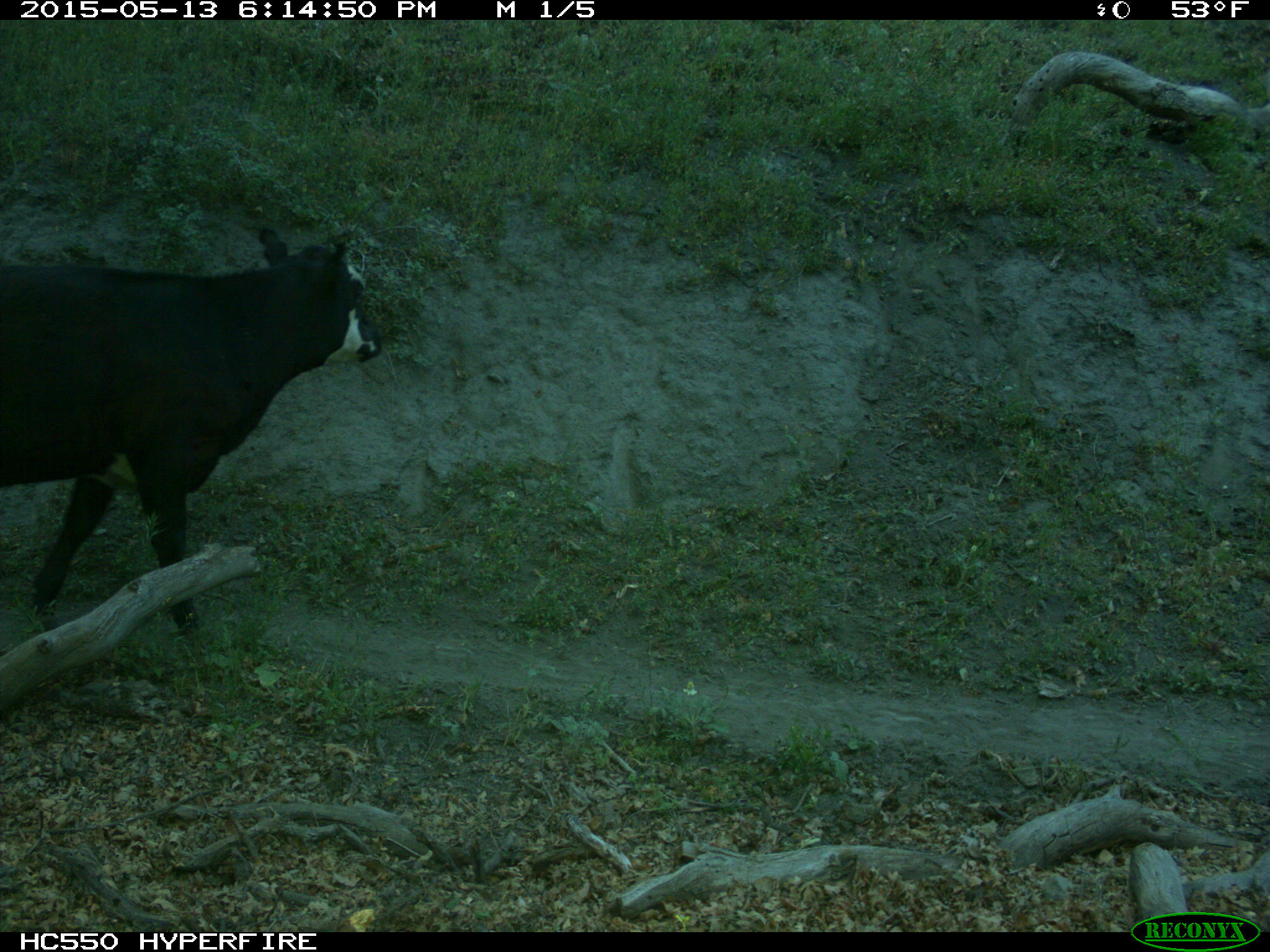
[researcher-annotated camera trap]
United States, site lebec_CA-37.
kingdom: Animalia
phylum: Chordata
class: Mammalia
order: Artiodactyla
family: Bovidae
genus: Bos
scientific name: Bos taurus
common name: domestic cow